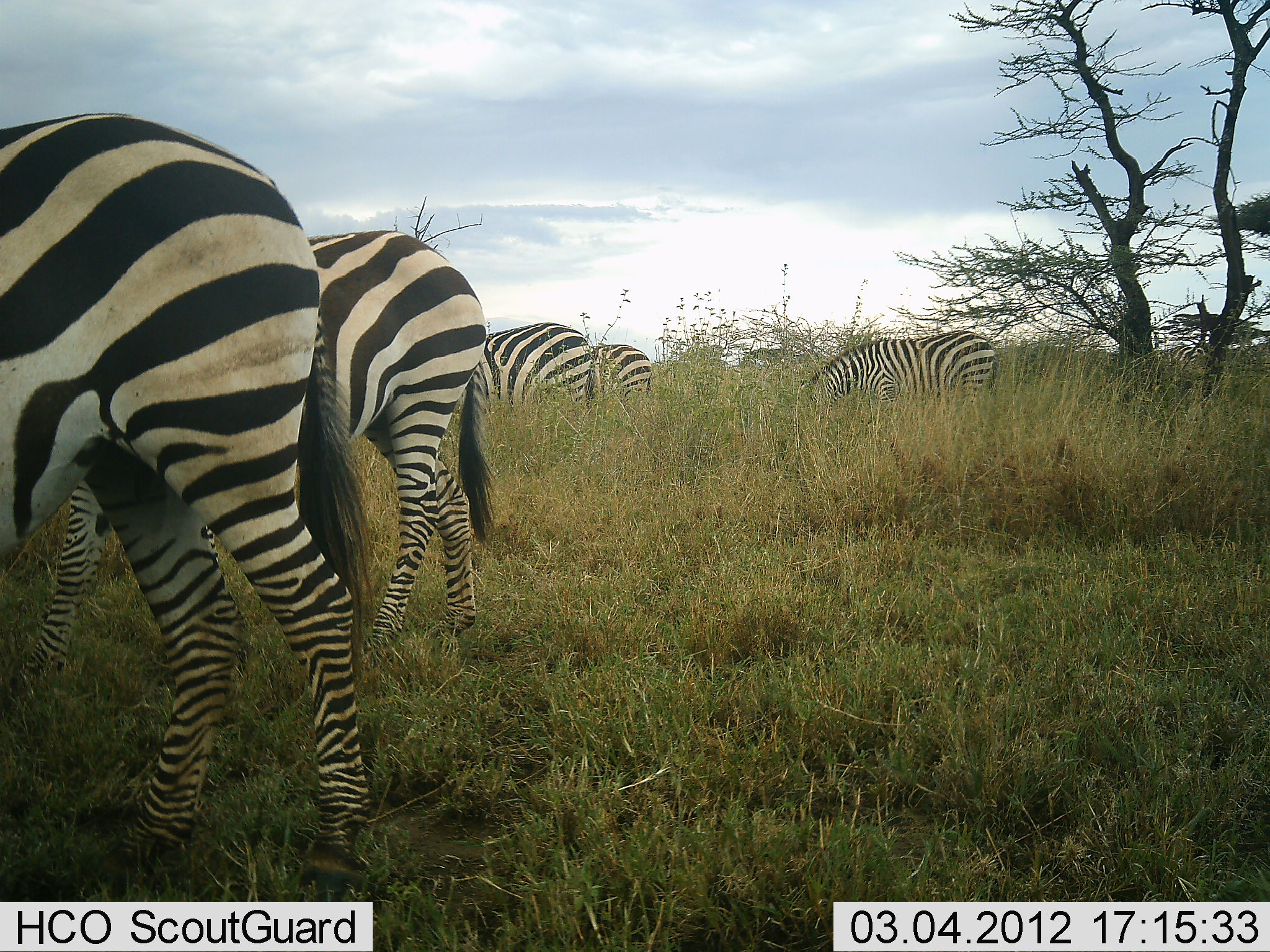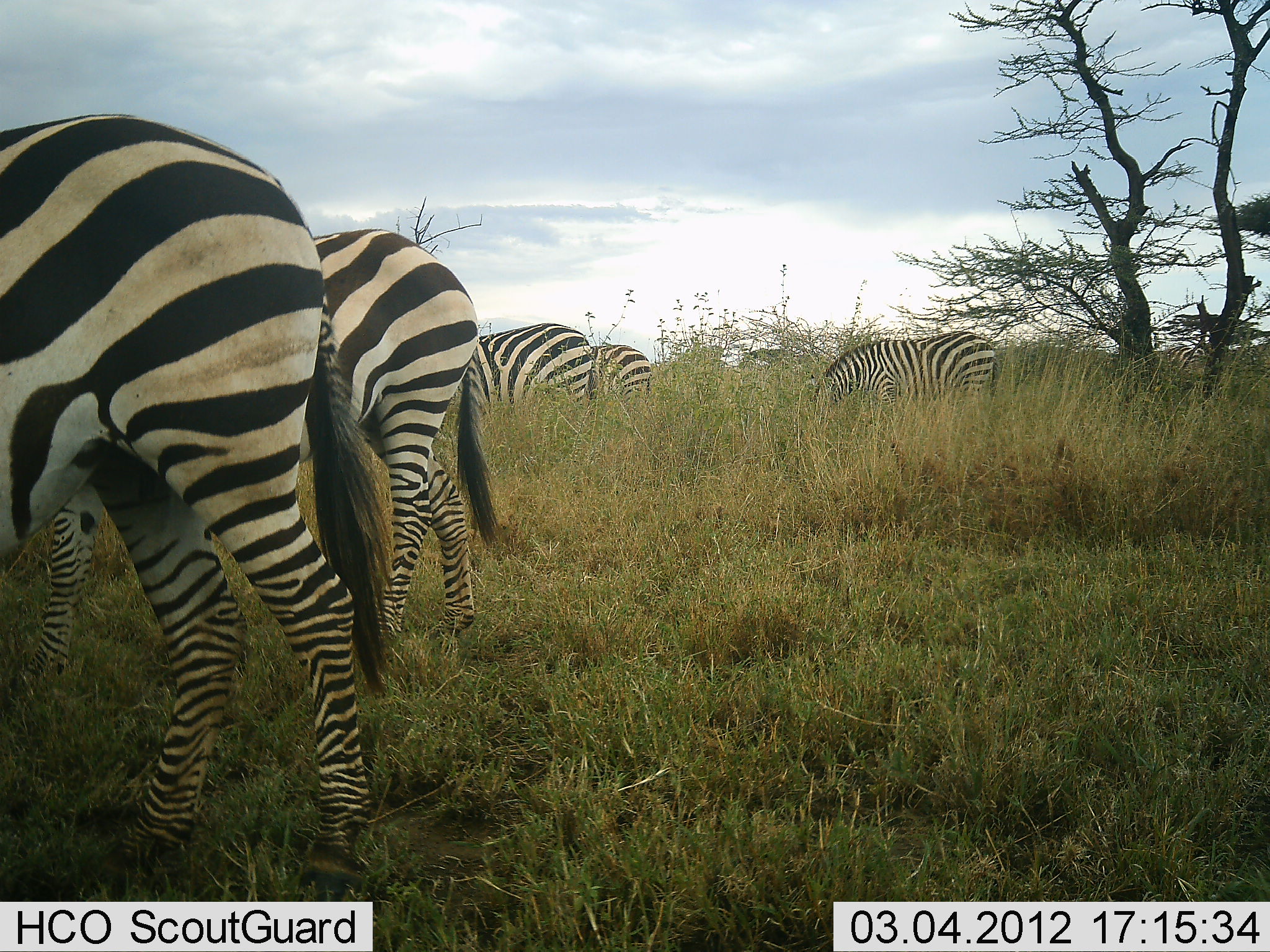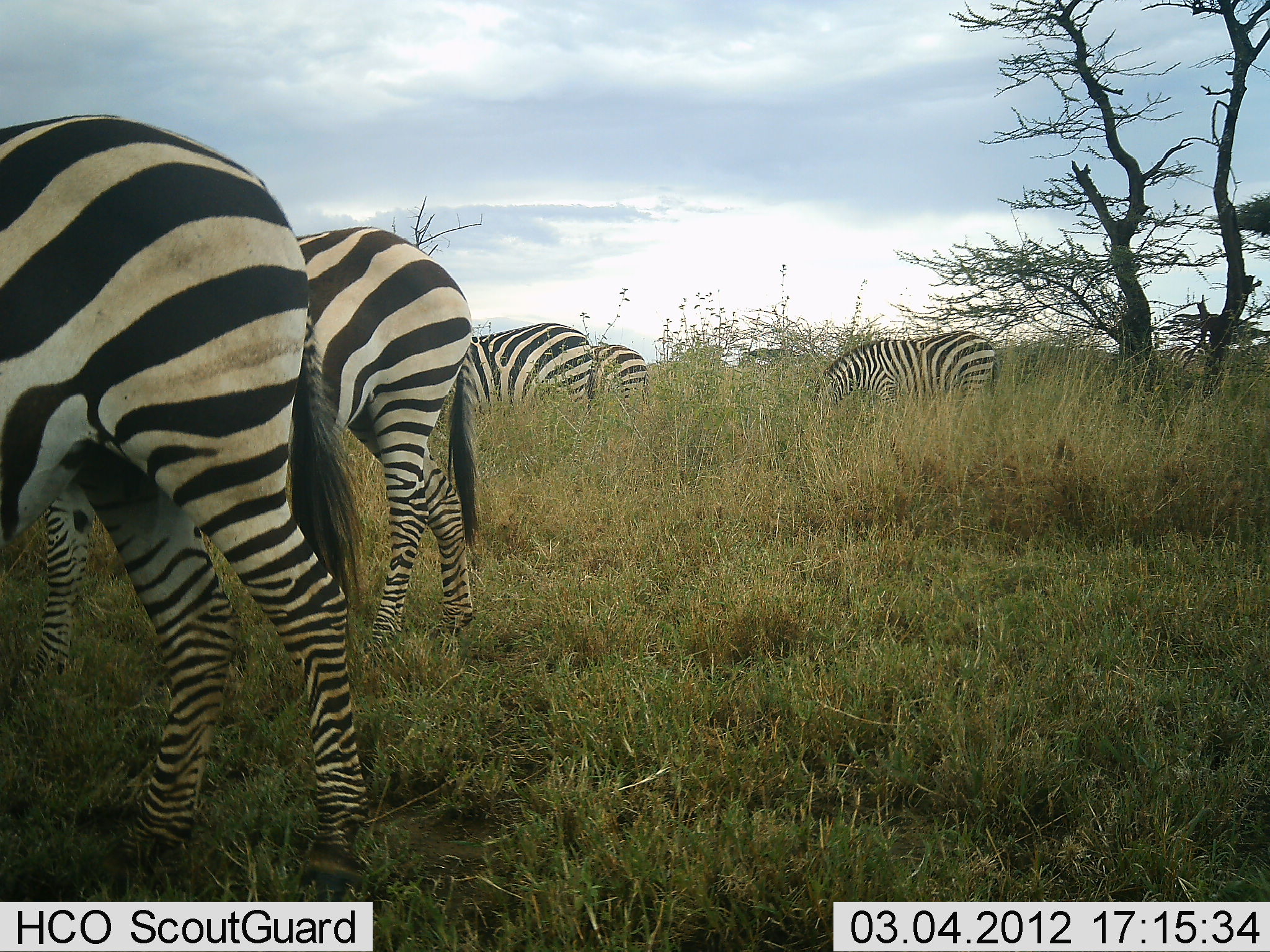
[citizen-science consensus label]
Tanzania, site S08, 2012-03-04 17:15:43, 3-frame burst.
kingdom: Animalia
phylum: Chordata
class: Mammalia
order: Perissodactyla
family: Equidae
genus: Equus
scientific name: Equus quagga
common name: plains zebra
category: zebra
Zebra (plains zebra) (Equus quagga), count 5. Behavior (volunteer vote fractions): standing 39%, resting 0%, moving 0%, interacting 0%. Young present (vote fraction): 6%. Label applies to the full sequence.